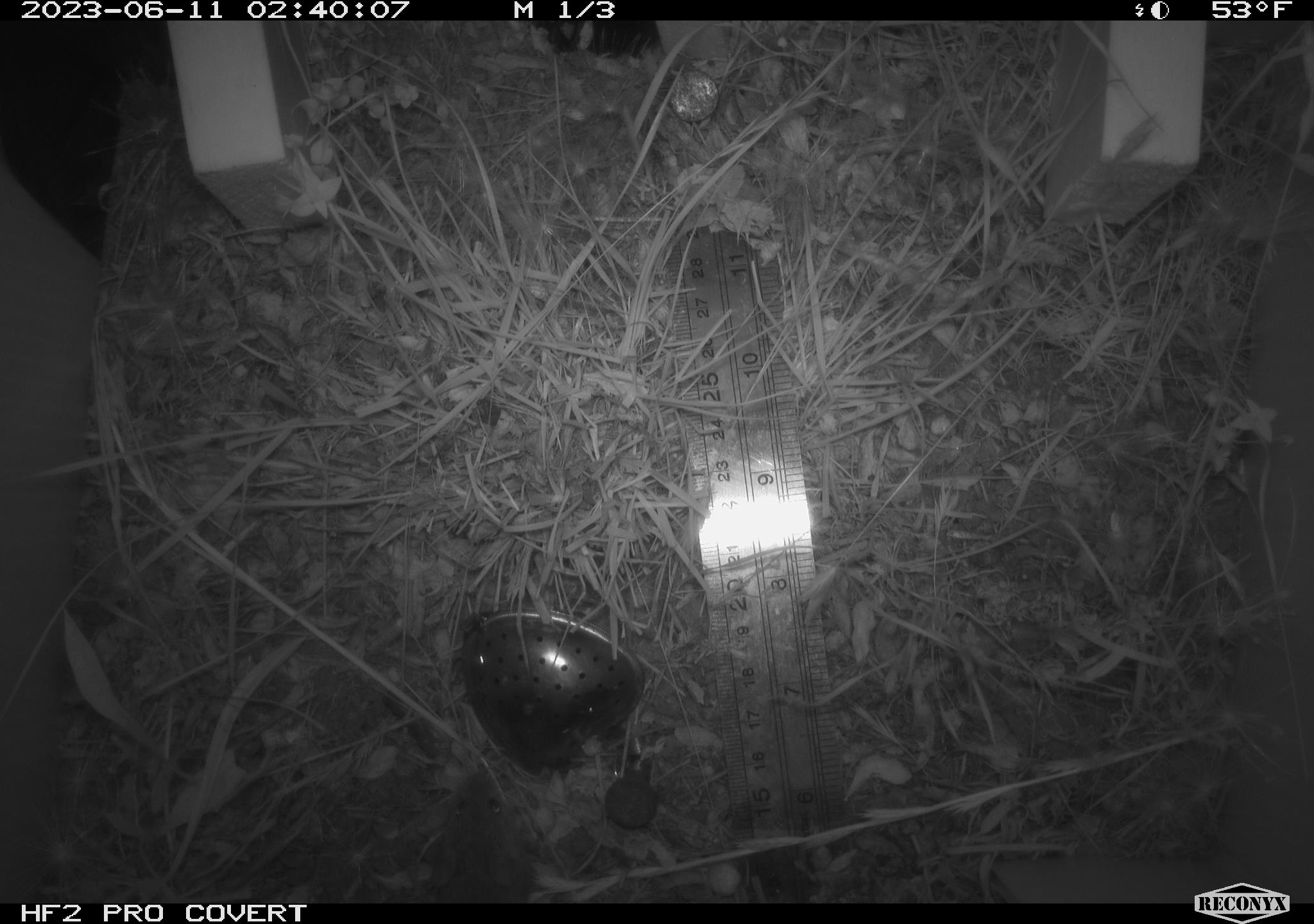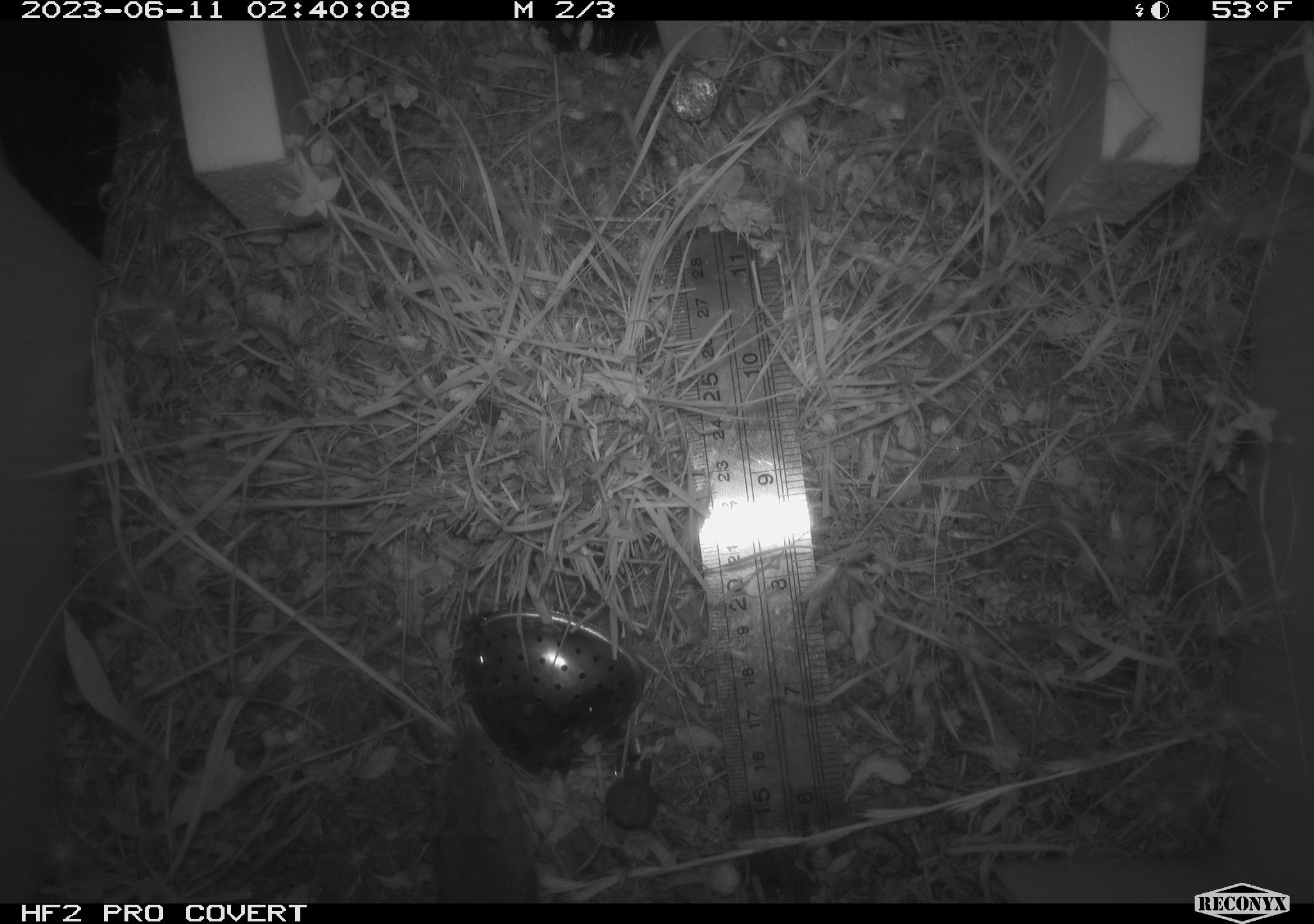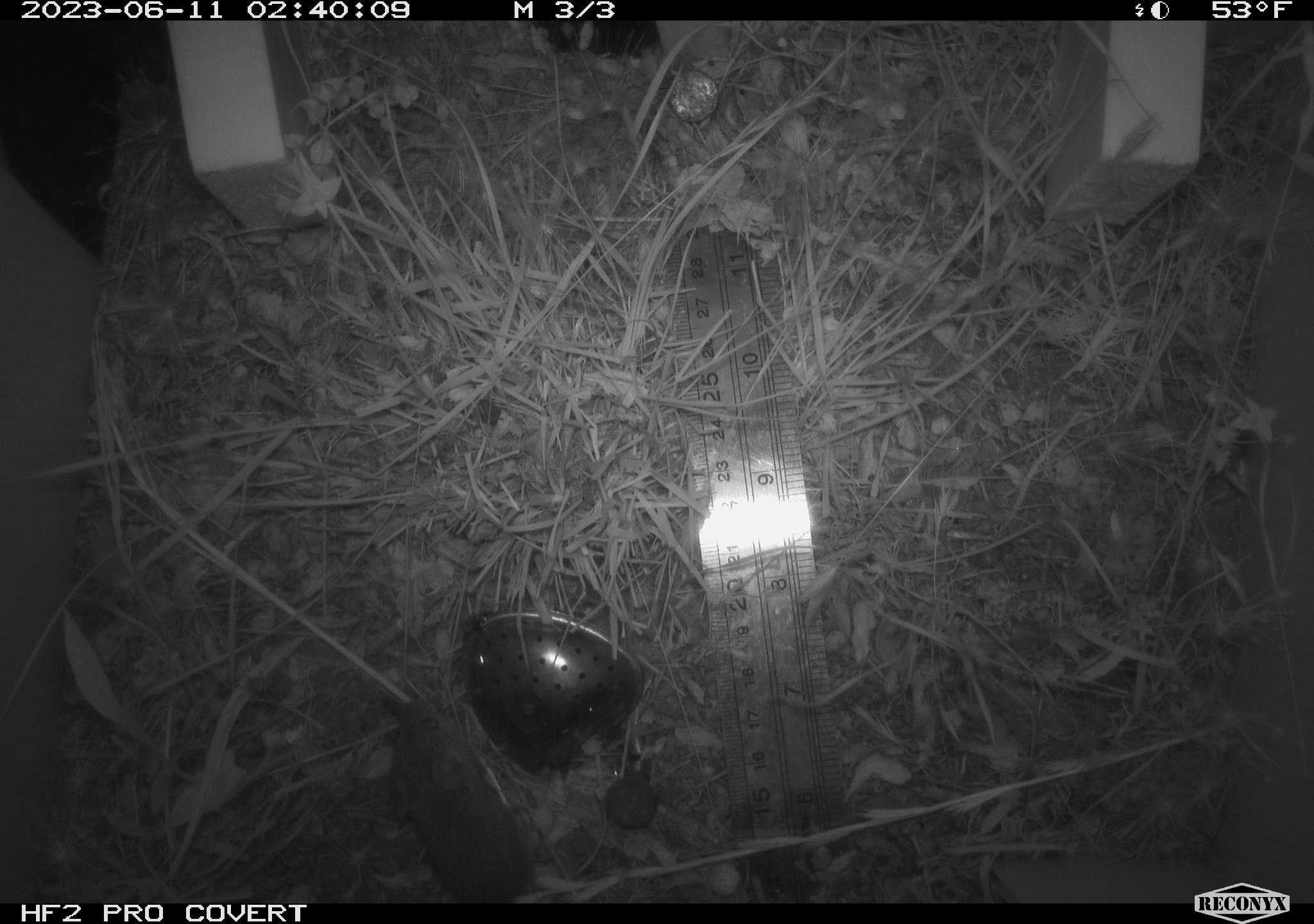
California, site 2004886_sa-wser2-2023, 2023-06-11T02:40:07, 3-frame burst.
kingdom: Animalia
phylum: Chordata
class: Mammalia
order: Rodentia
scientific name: Rodentia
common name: mouse species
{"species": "mouse species (Rodentia)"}